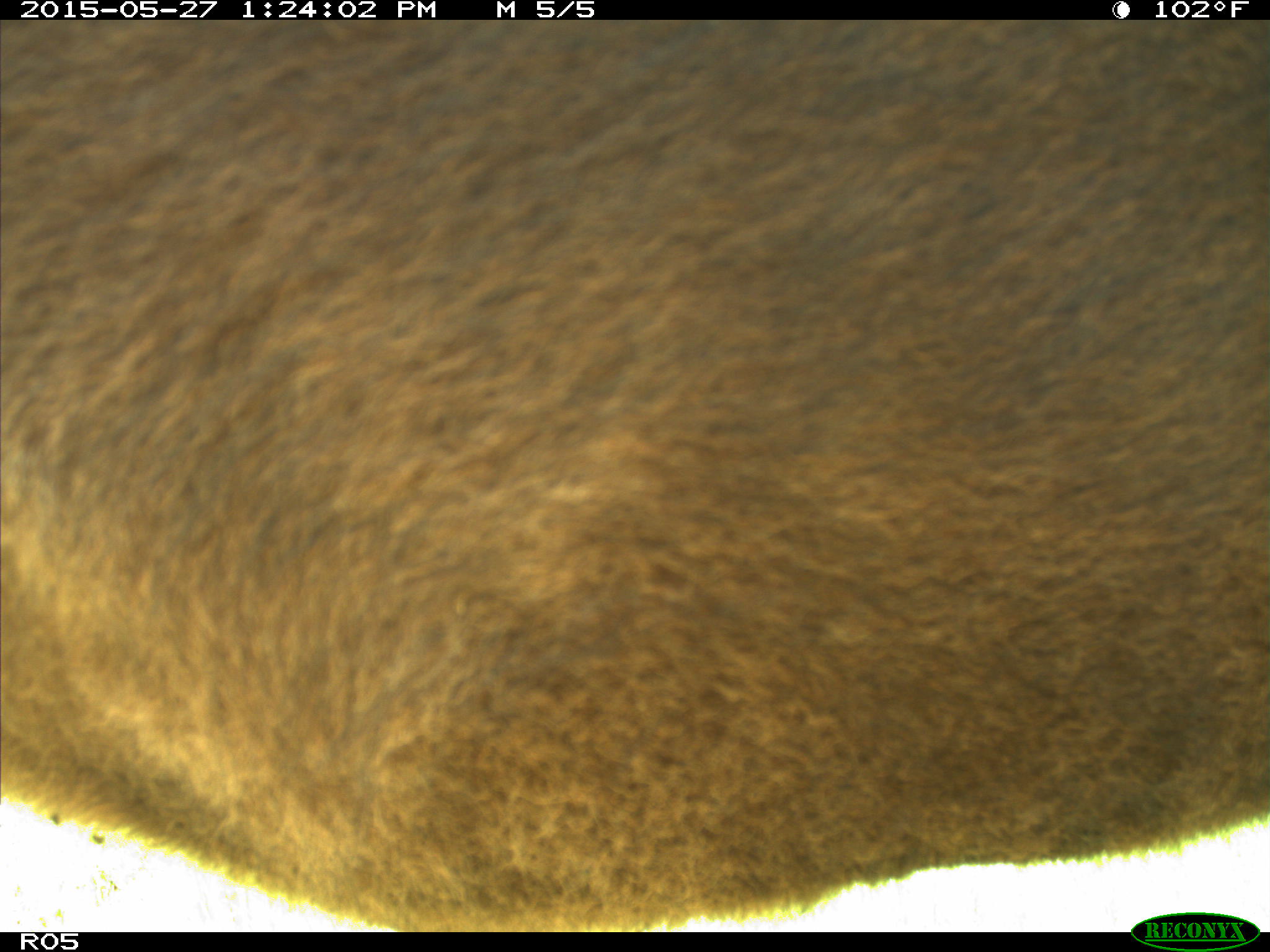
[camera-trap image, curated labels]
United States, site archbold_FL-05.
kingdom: Animalia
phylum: Chordata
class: Mammalia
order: Artiodactyla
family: Bovidae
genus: Bos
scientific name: Bos taurus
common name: domestic cow